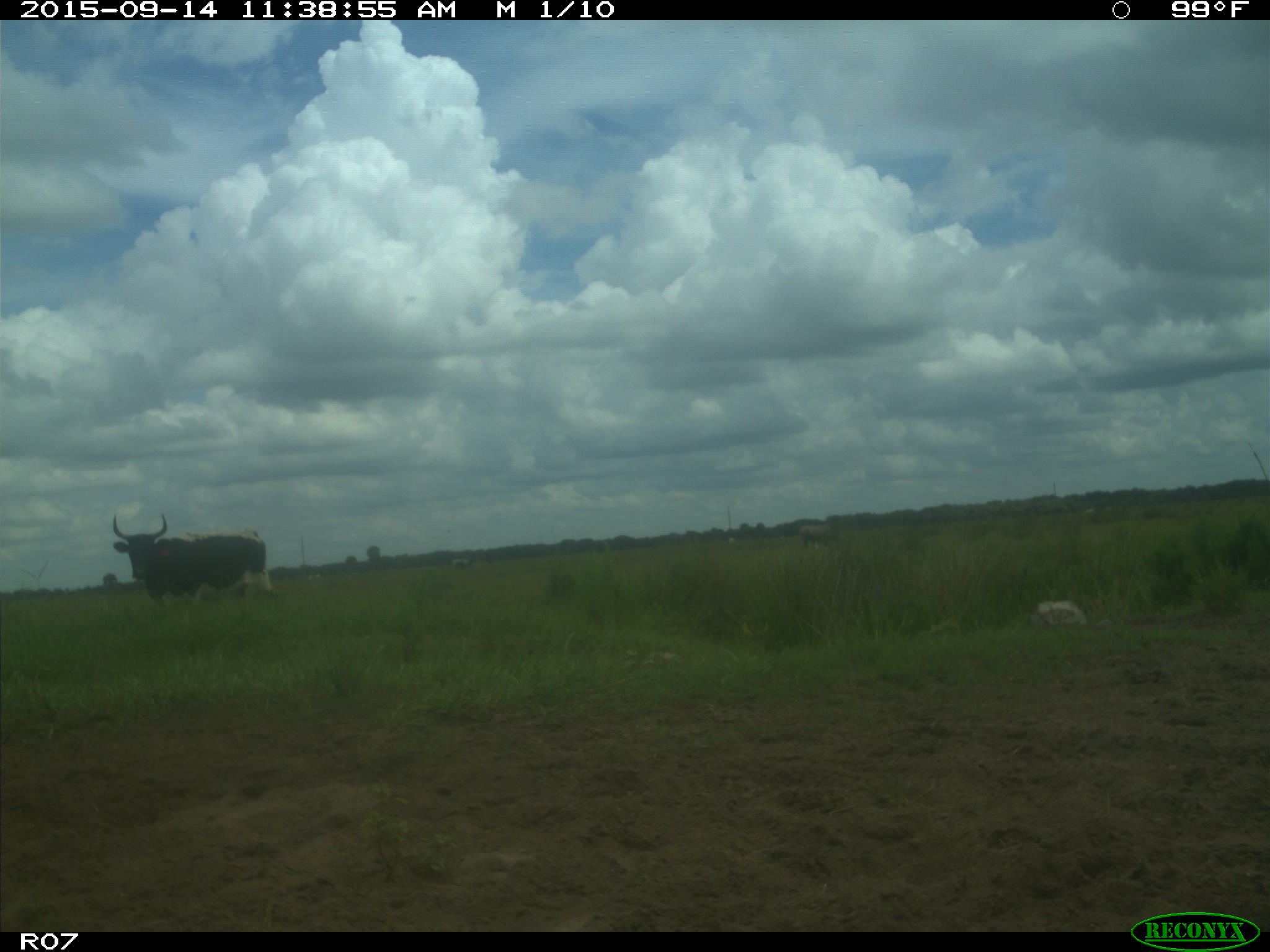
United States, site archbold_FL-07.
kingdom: Animalia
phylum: Chordata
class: Mammalia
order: Artiodactyla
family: Bovidae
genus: Bos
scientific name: Bos taurus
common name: domestic cow